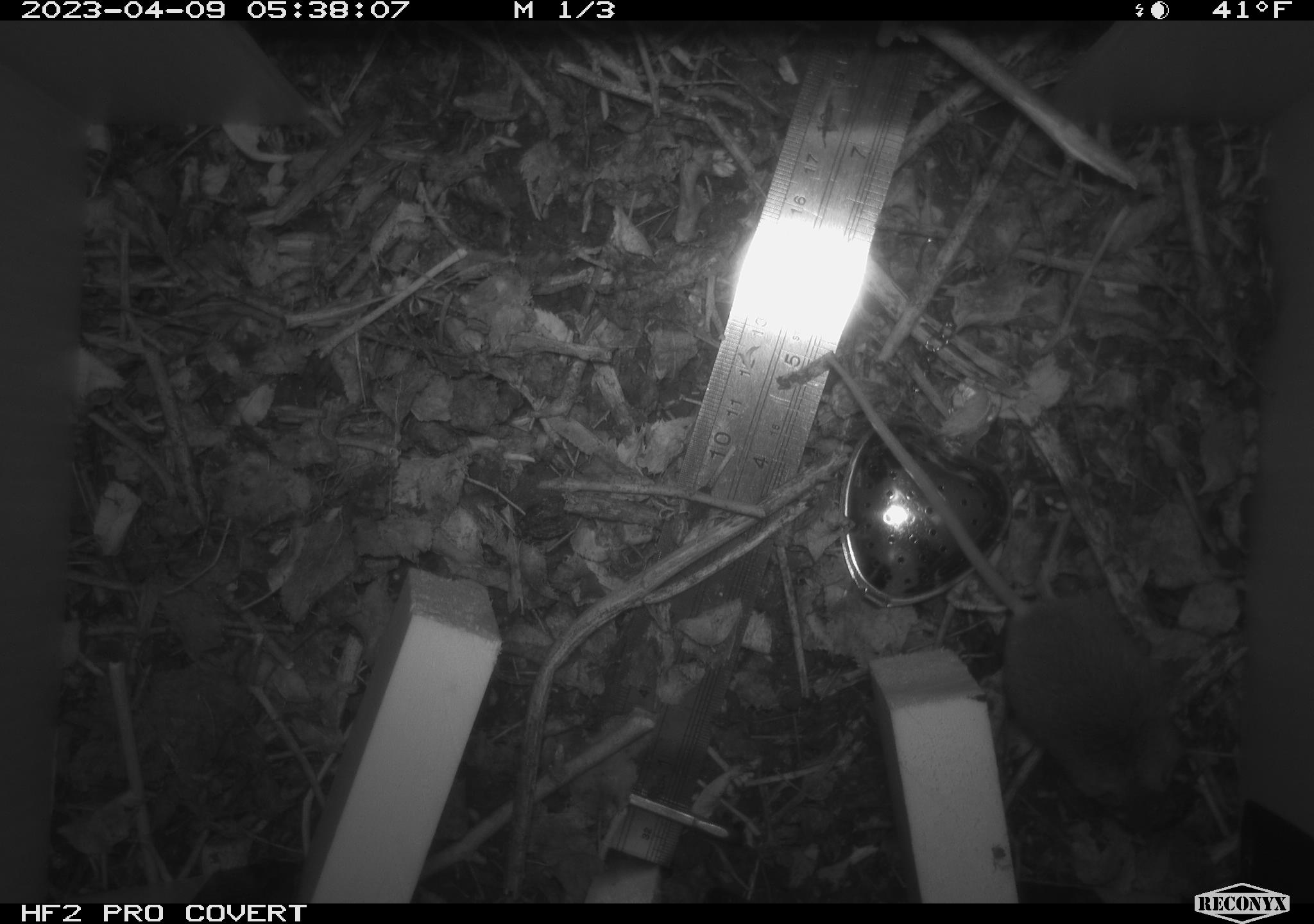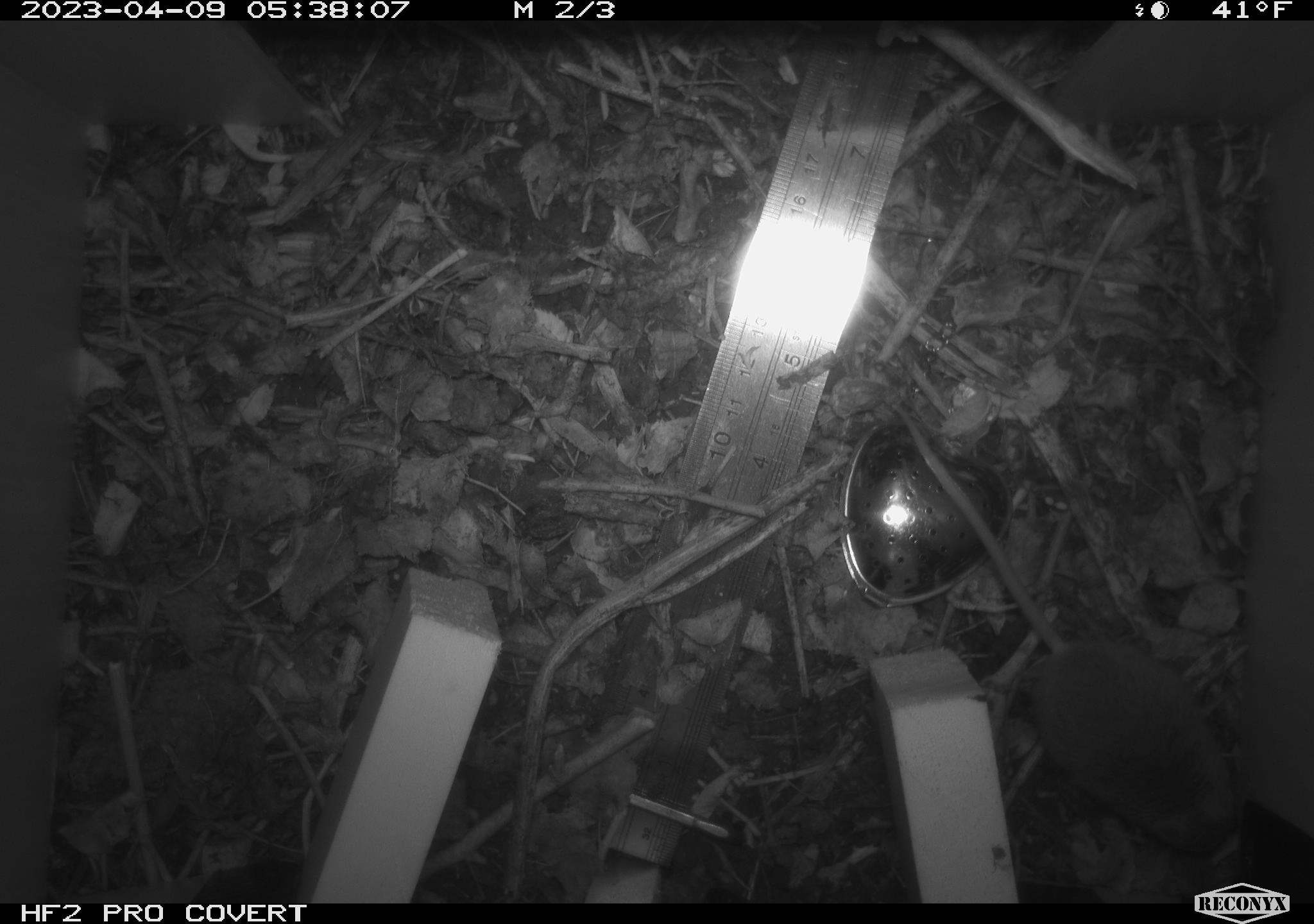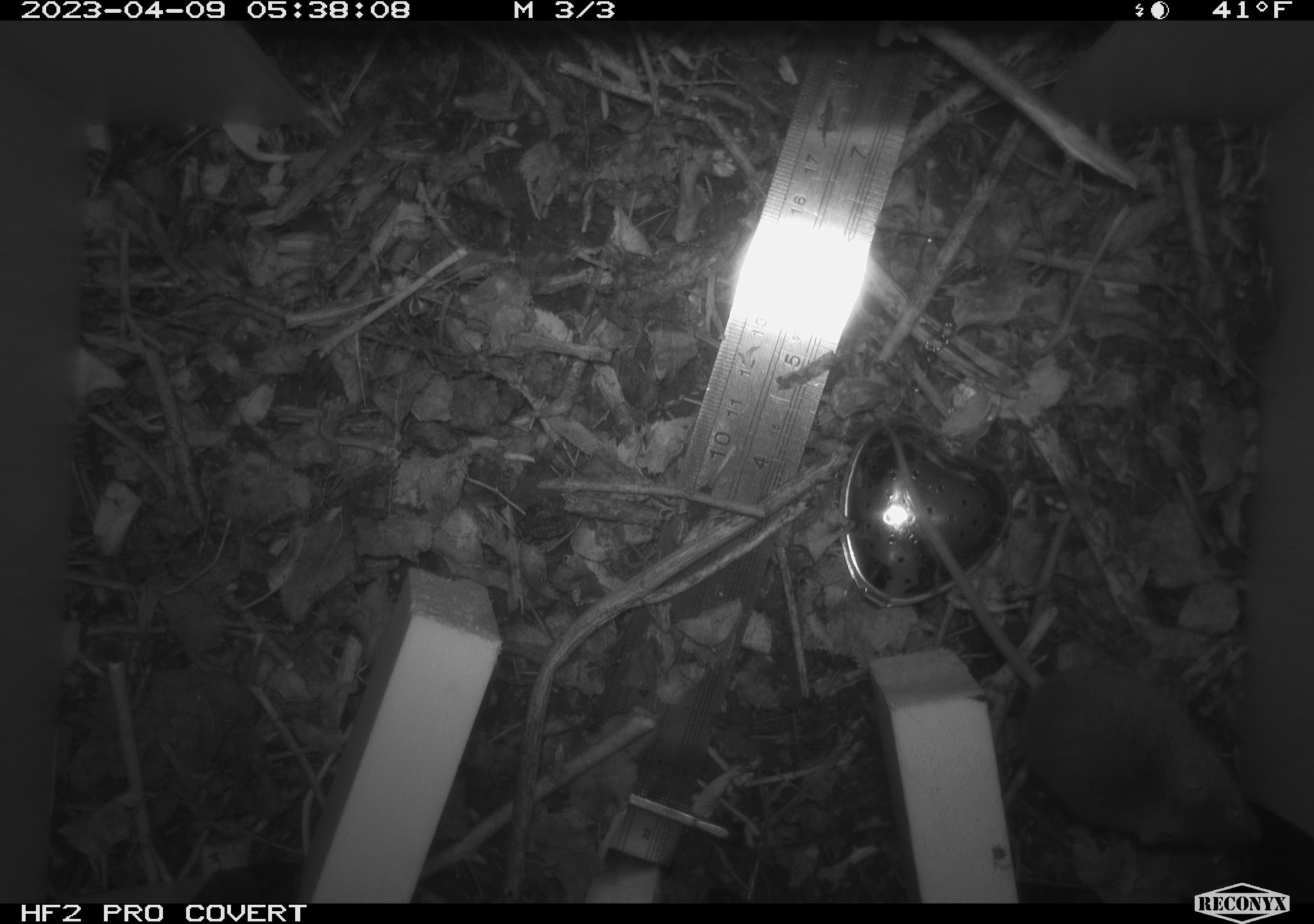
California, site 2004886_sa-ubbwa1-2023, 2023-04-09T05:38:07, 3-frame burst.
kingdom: Animalia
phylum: Chordata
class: Mammalia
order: Rodentia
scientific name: Rodentia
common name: mouse species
Mouse species (Rodentia).